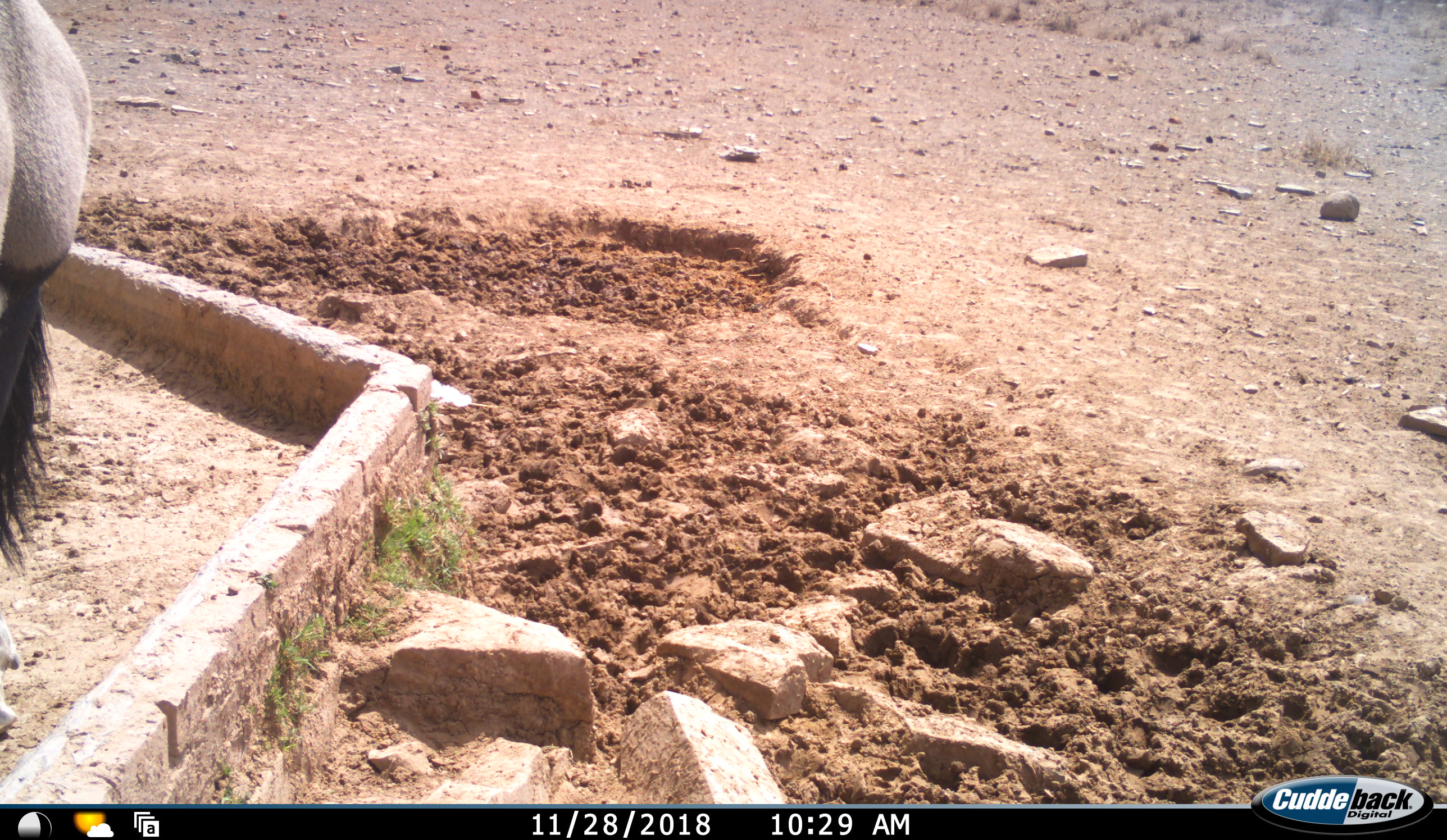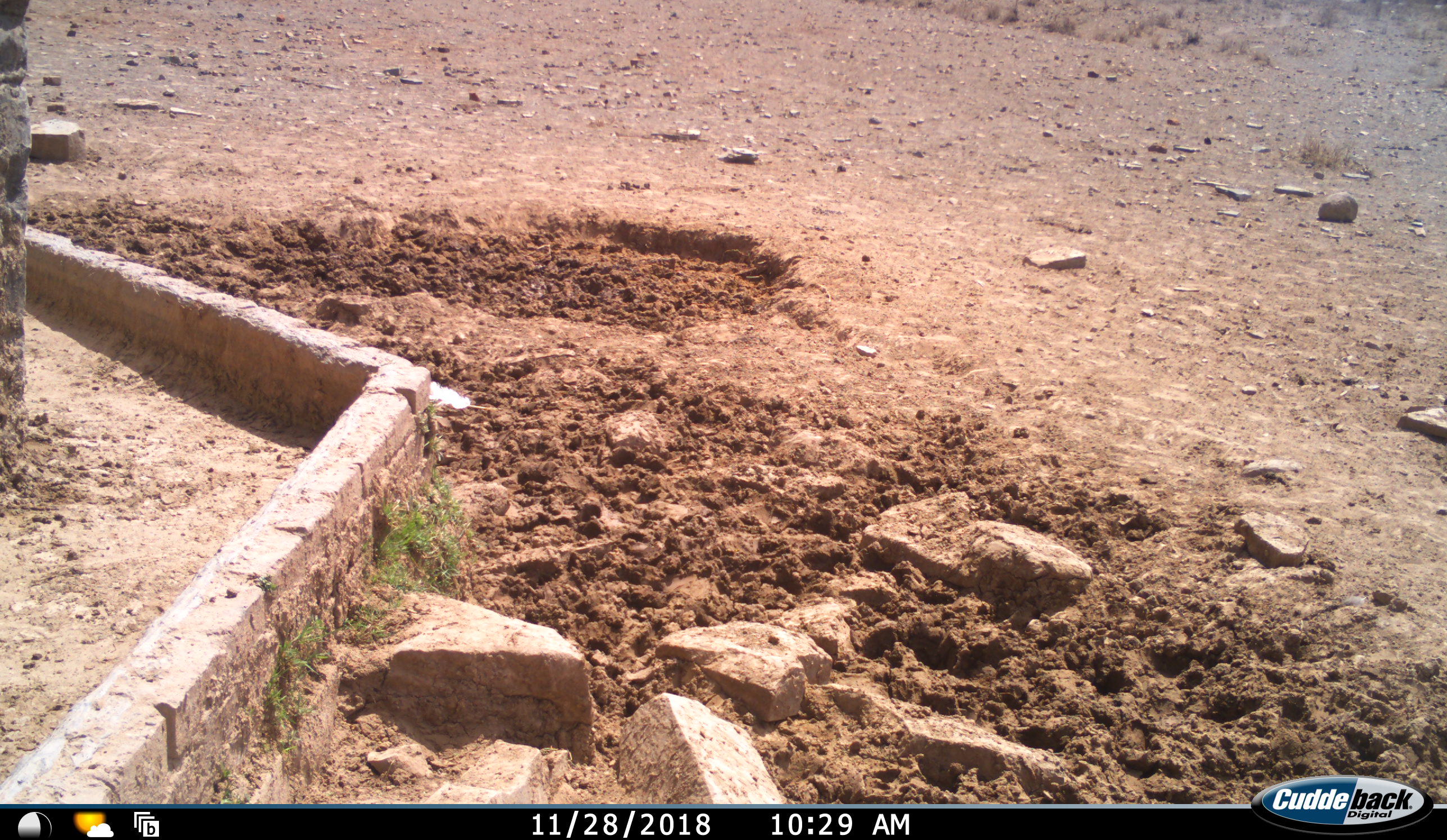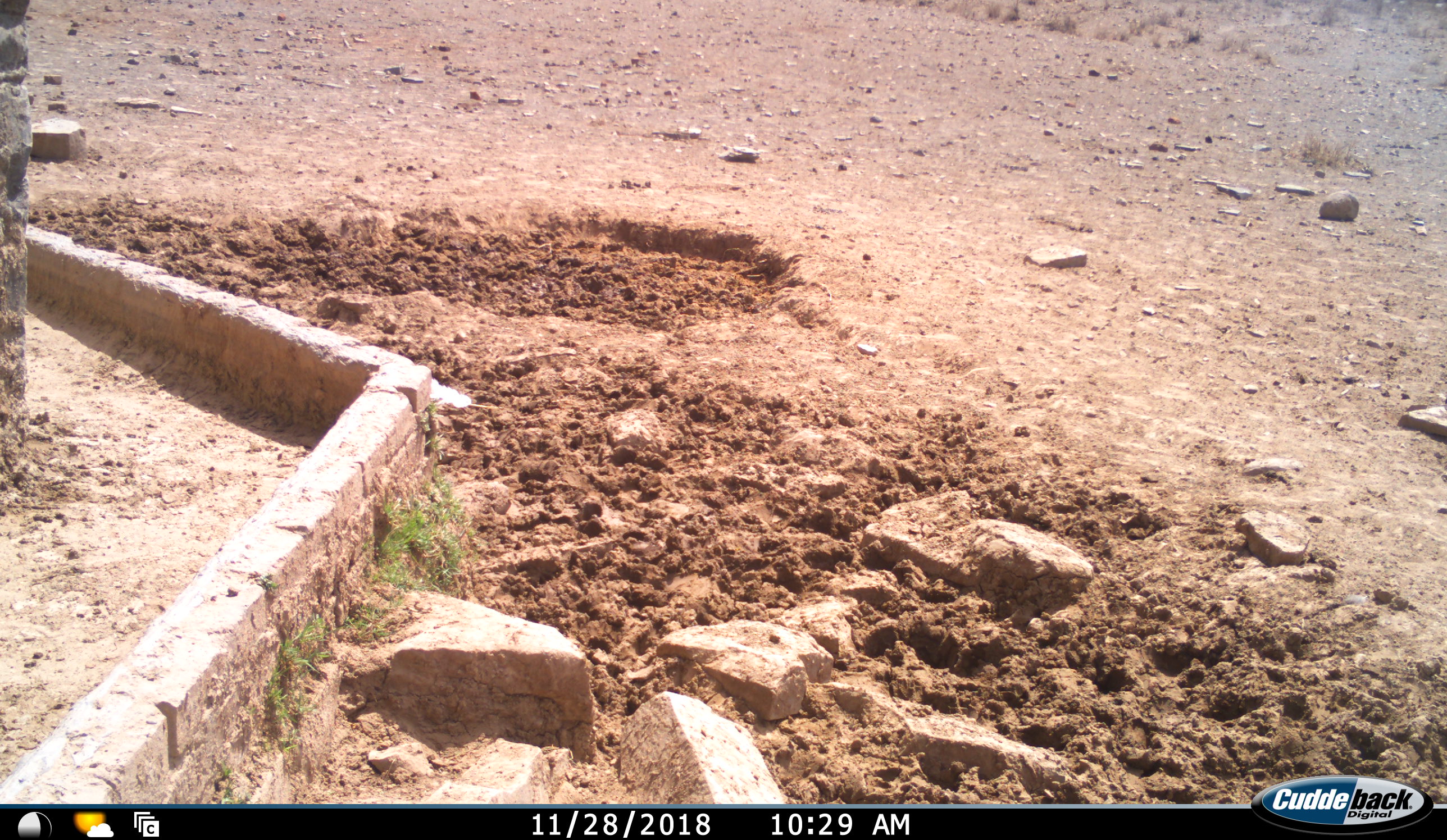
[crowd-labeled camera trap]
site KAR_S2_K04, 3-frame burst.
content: unidentified animal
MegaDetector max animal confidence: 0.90